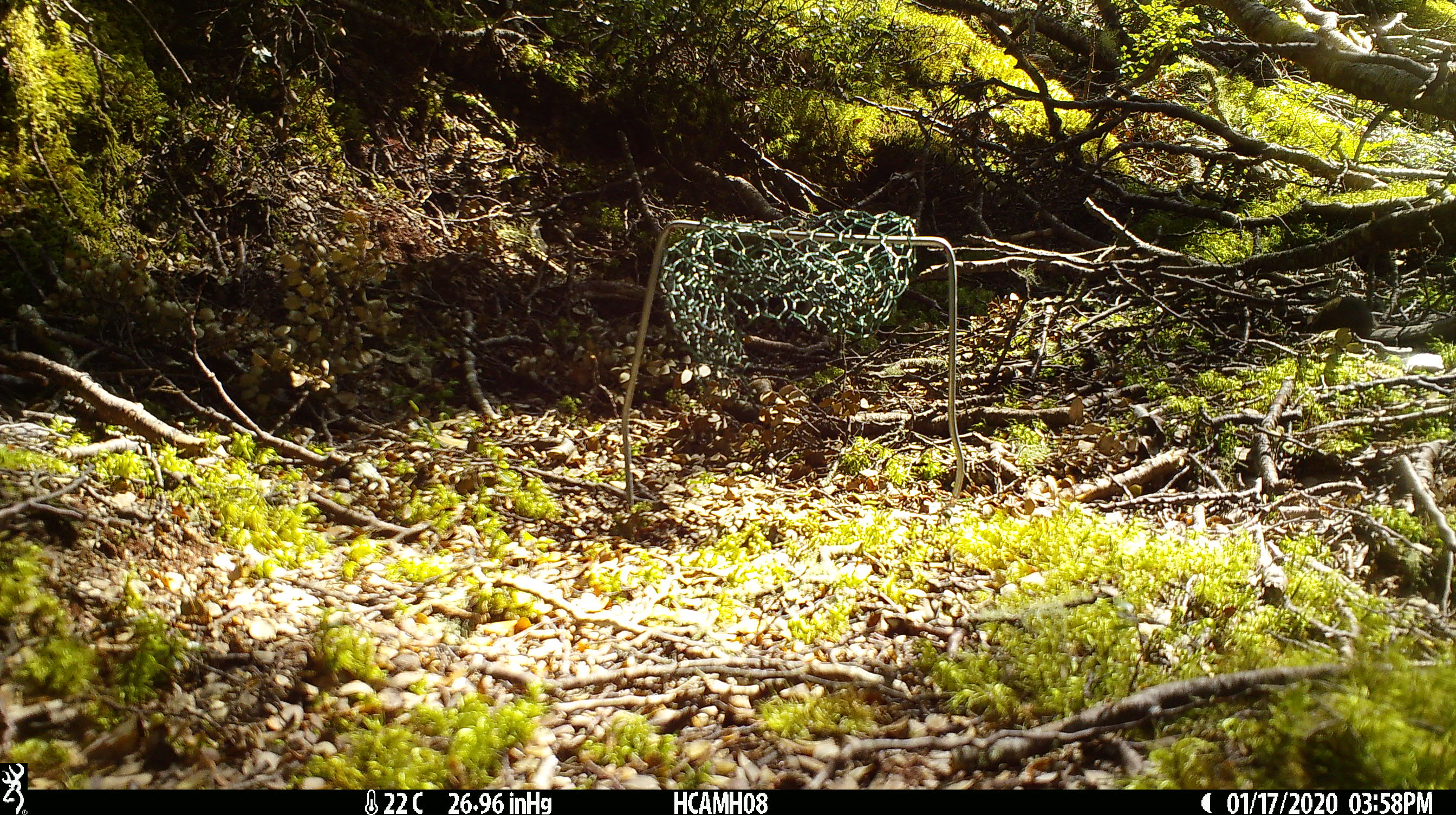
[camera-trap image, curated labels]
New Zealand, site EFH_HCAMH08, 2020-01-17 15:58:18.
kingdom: Animalia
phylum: Chordata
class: Mammalia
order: Rodentia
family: Muridae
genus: Mus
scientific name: Mus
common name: mouse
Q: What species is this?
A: Mouse (Mus).